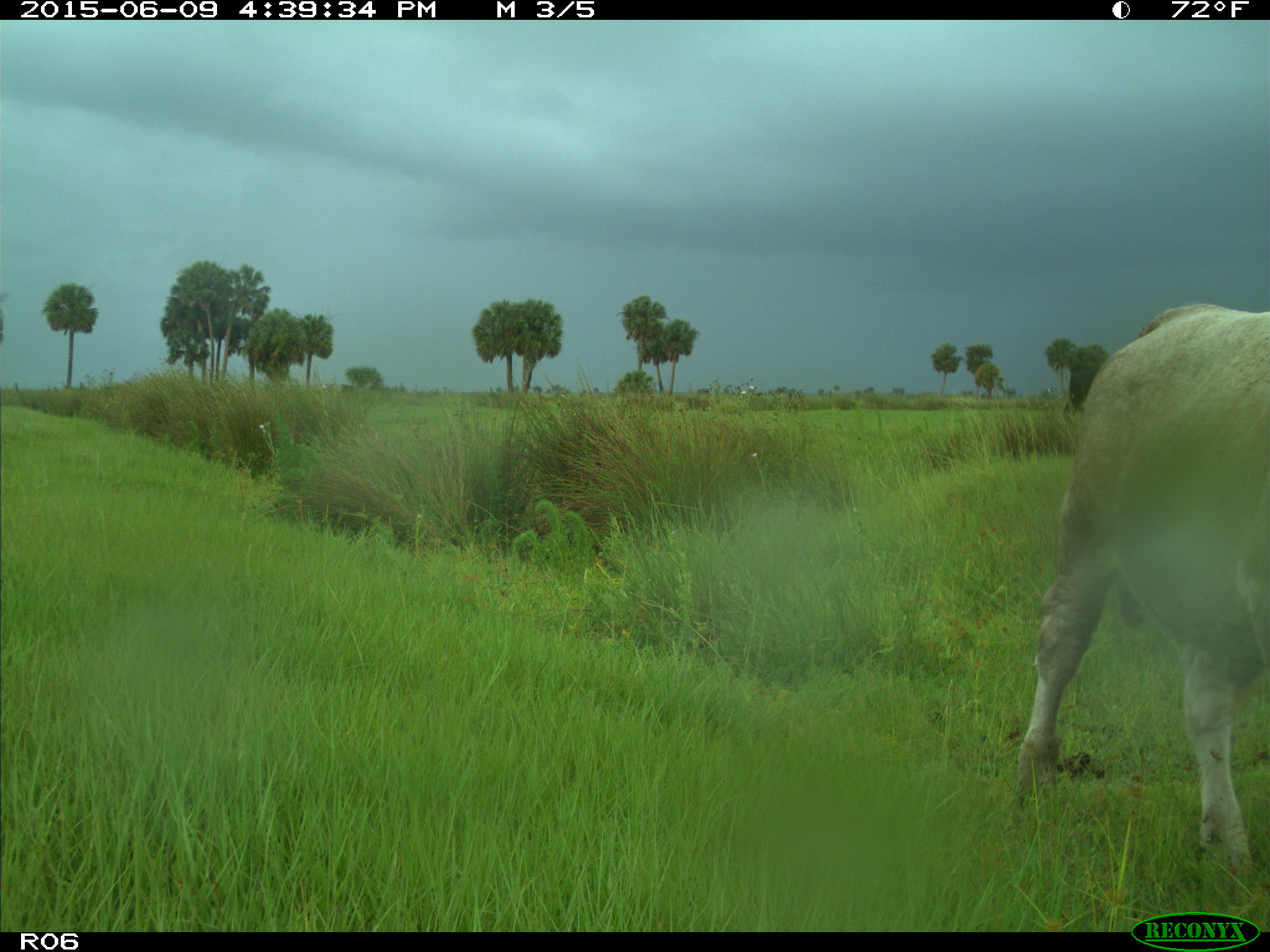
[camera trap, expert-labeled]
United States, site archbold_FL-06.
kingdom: Animalia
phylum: Chordata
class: Mammalia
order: Artiodactyla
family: Bovidae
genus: Bos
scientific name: Bos taurus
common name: domestic cow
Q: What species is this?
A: Bos taurus (domestic cow).